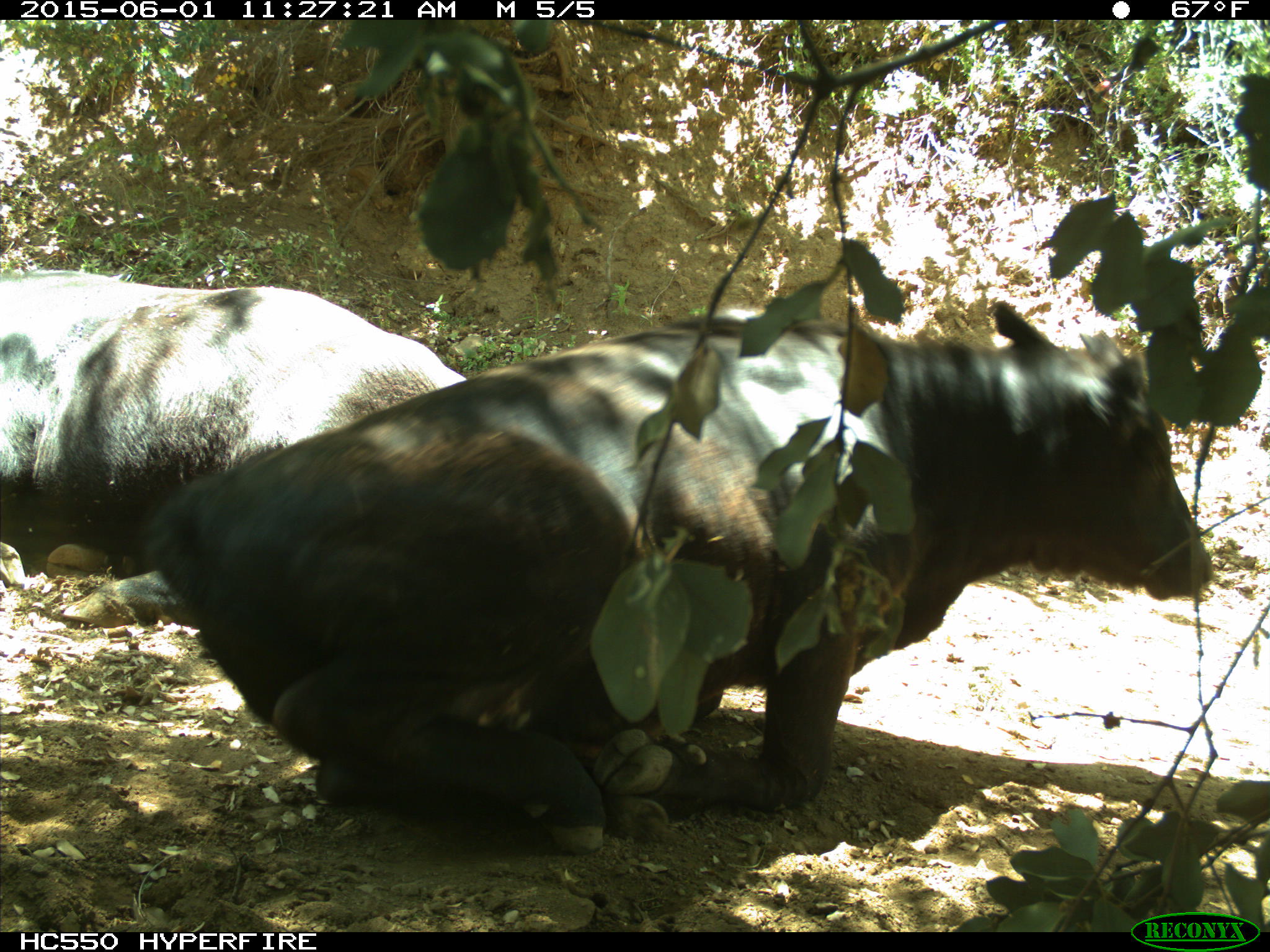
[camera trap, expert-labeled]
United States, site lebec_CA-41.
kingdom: Animalia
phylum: Chordata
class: Mammalia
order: Artiodactyla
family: Bovidae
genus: Bos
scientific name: Bos taurus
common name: domestic cow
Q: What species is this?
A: Bos taurus (domestic cow).